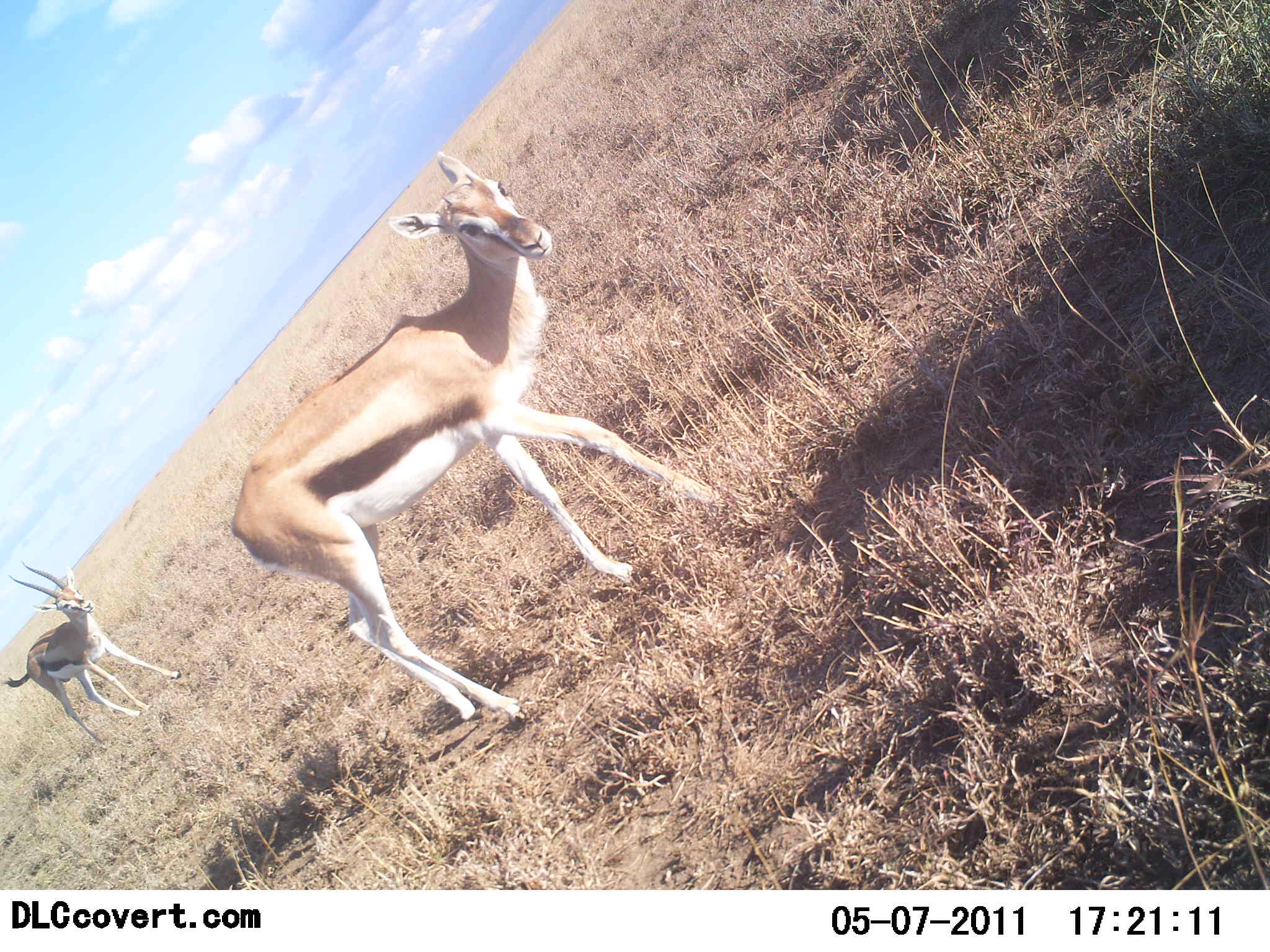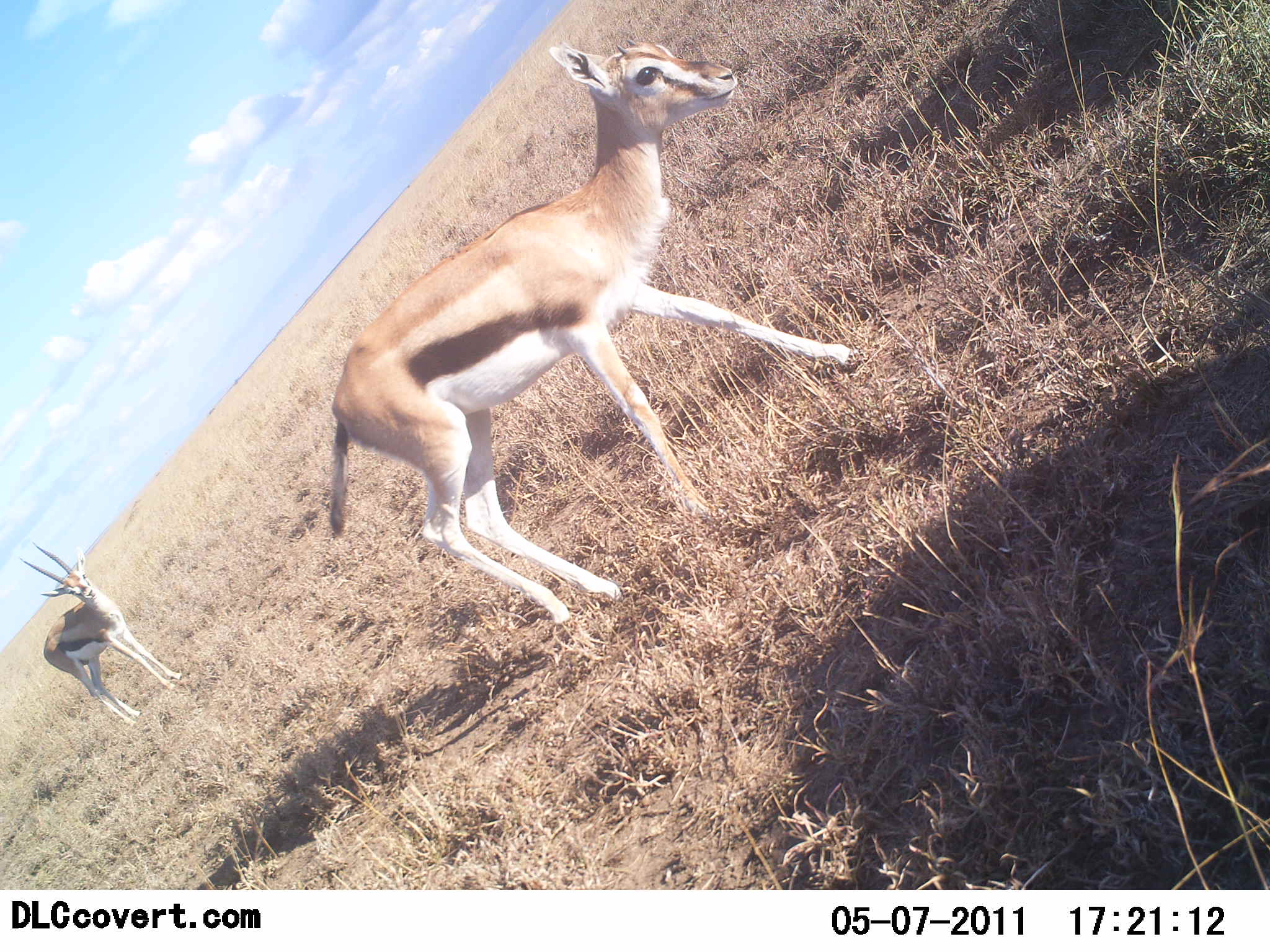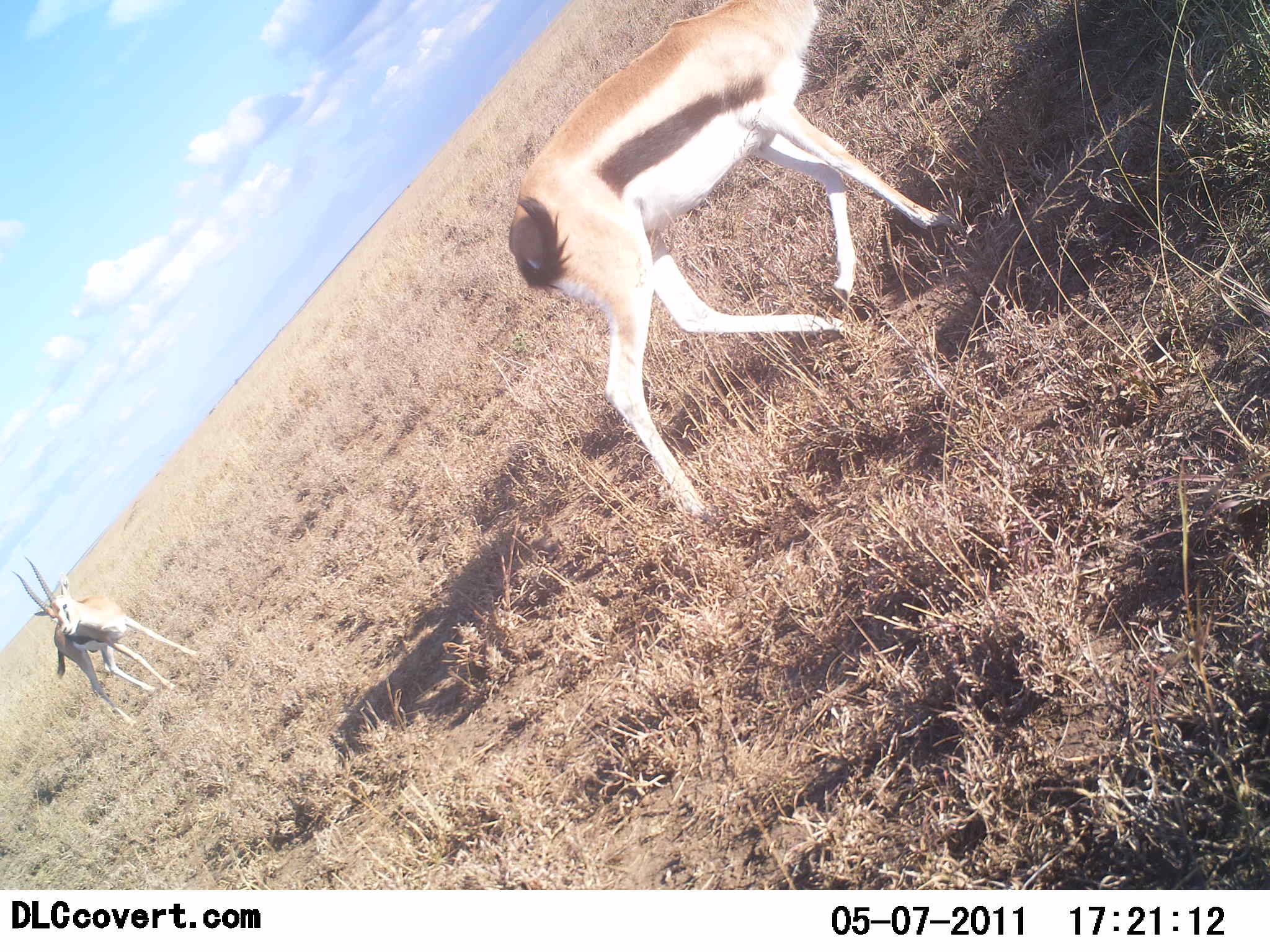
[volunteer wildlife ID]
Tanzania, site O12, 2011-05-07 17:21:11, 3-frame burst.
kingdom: Animalia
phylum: Chordata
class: Mammalia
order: Artiodactyla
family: Bovidae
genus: Eudorcas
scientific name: Eudorcas thomsonii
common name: thomson's gazelle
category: gazellethomsons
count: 2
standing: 25%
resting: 0%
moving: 83%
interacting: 0%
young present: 25%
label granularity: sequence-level